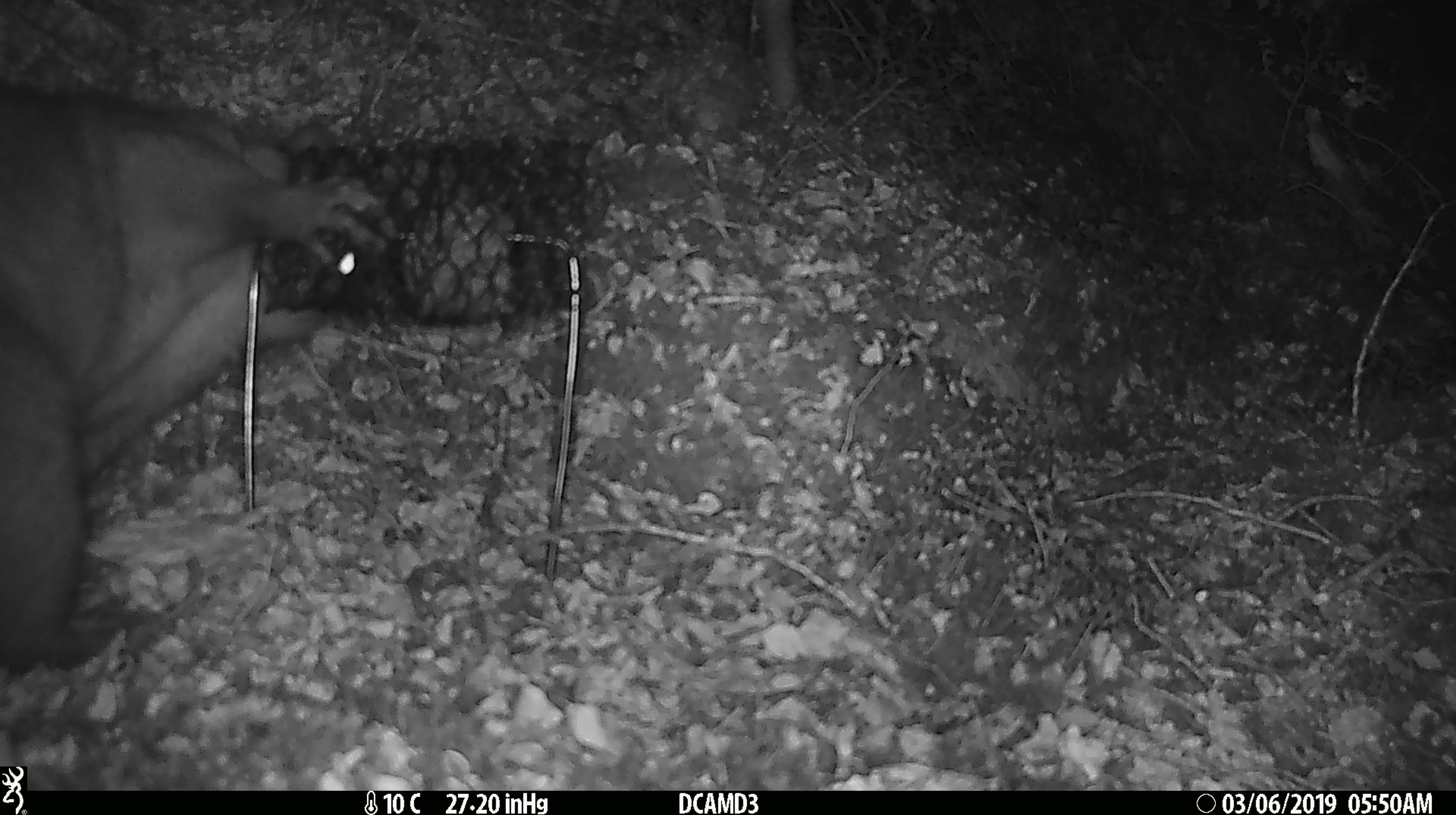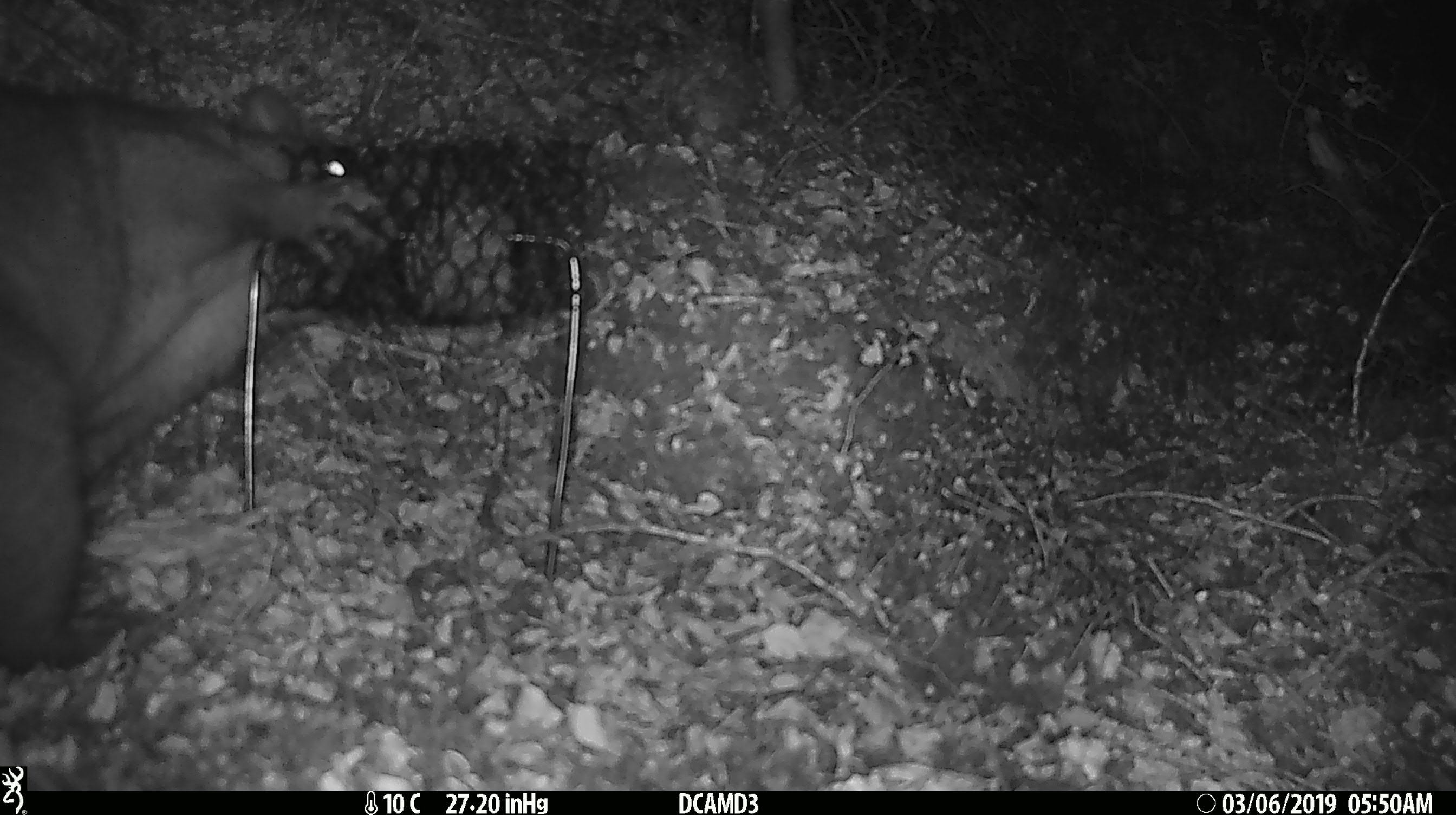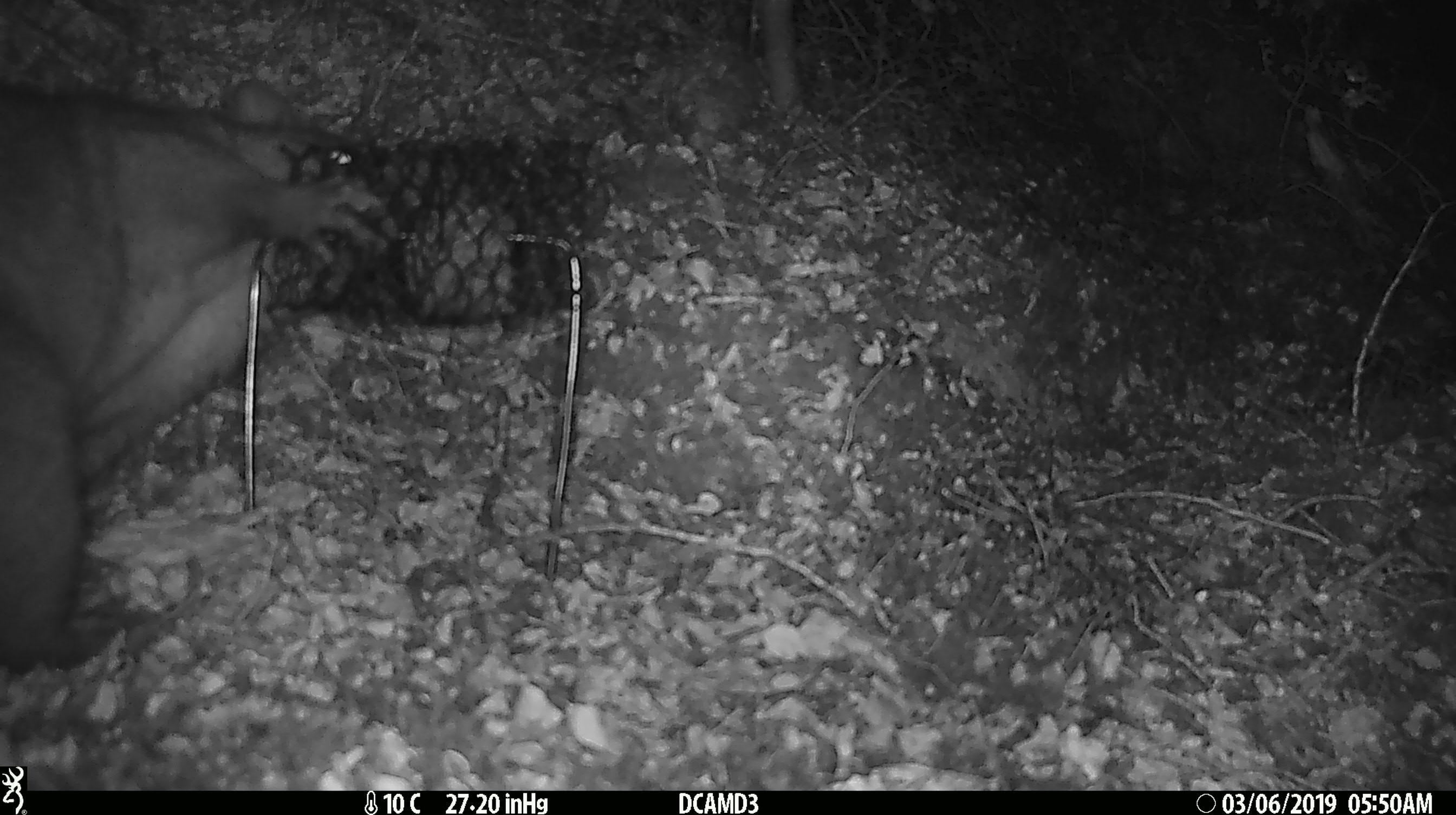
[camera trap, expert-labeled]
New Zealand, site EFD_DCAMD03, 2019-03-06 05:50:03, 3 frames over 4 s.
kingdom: Animalia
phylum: Chordata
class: Mammalia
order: Diprotodontia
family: Phalangeridae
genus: Trichosurus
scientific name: Trichosurus vulpecula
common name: common brushtail possum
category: possum